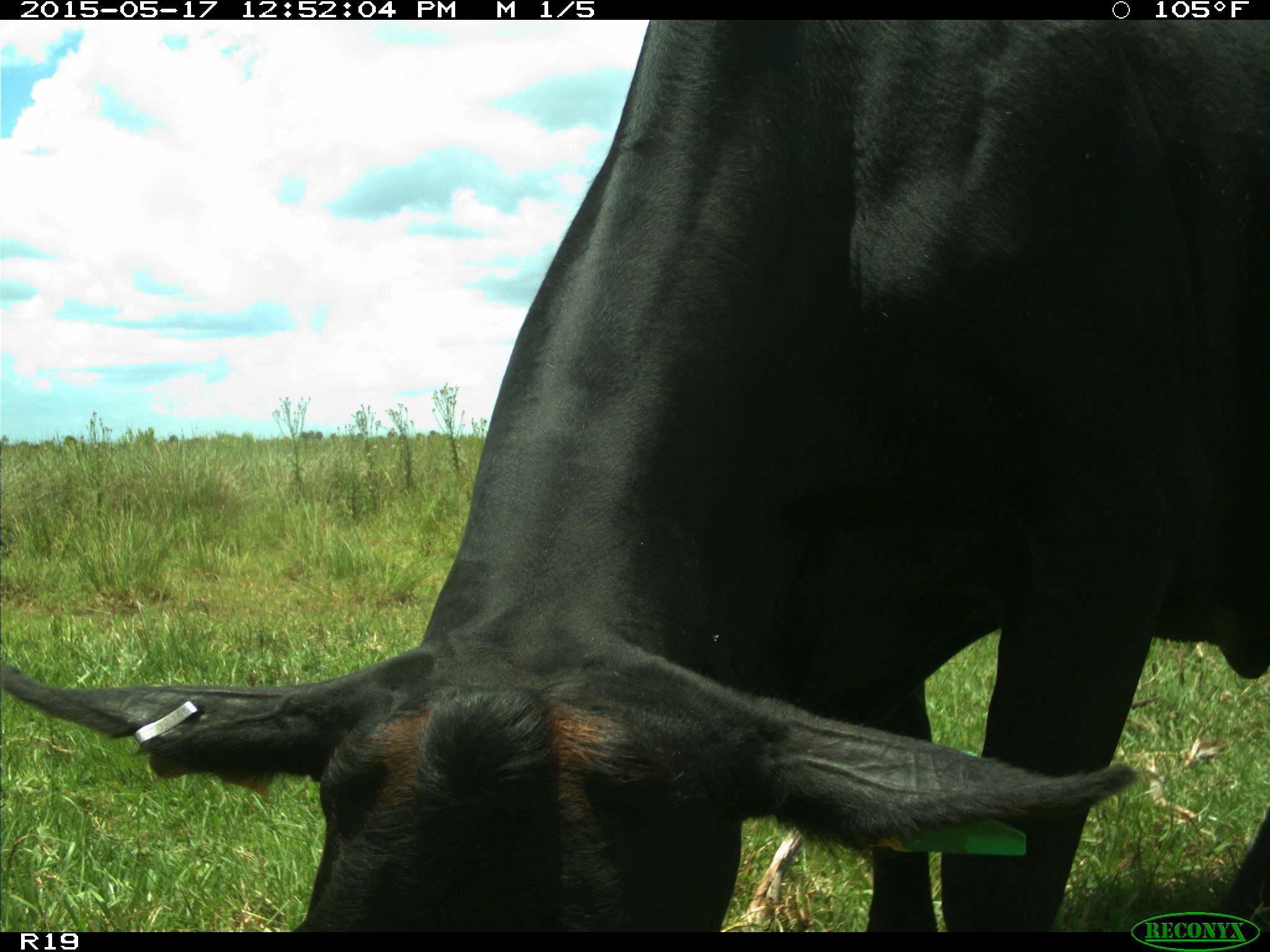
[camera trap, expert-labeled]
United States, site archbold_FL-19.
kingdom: Animalia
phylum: Chordata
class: Mammalia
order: Artiodactyla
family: Bovidae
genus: Bos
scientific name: Bos taurus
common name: domestic cow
Bos taurus (domestic cow).